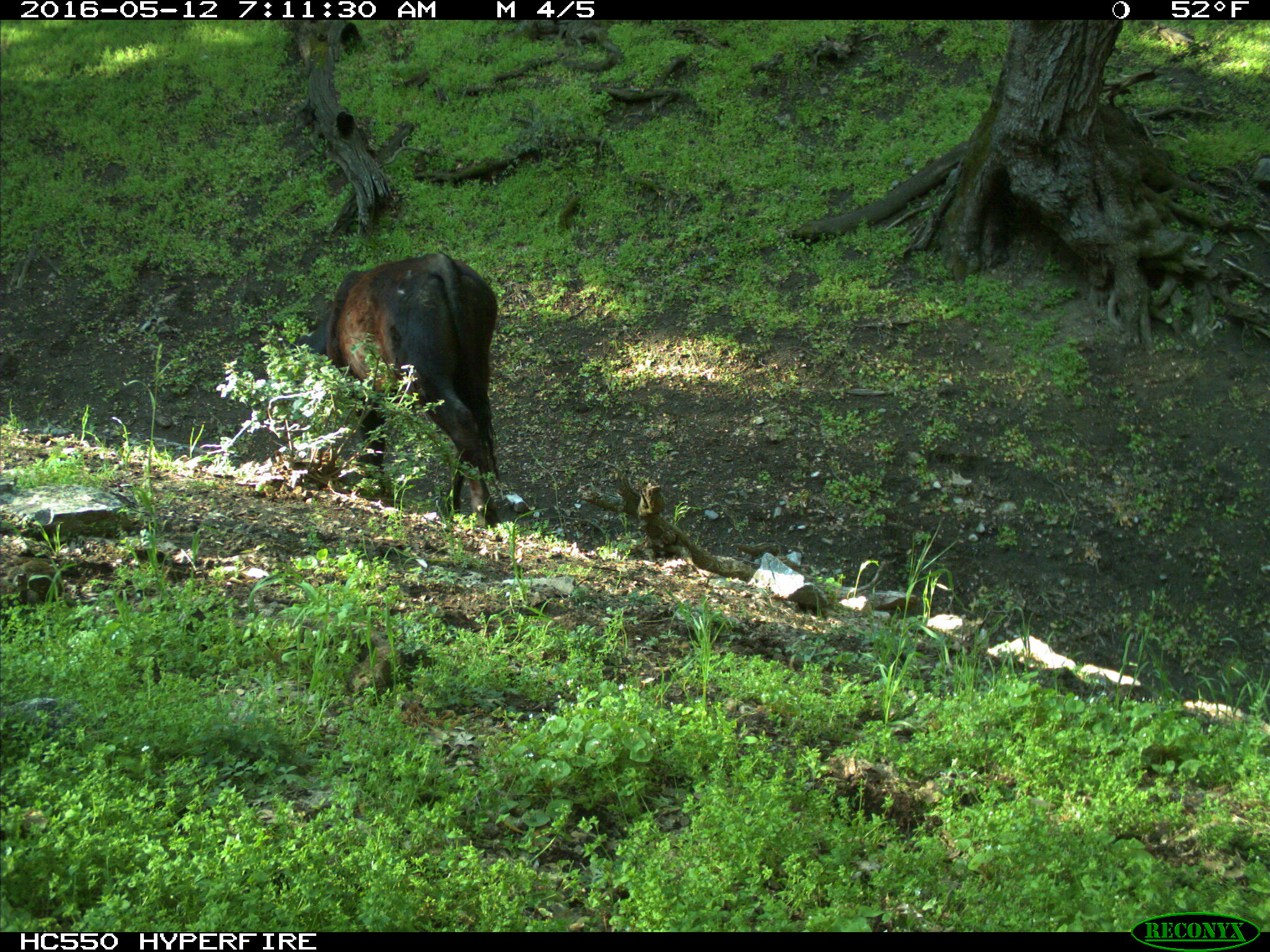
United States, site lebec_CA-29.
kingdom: Animalia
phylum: Chordata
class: Mammalia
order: Artiodactyla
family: Bovidae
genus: Bos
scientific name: Bos taurus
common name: domestic cow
Bos taurus (domestic cow).